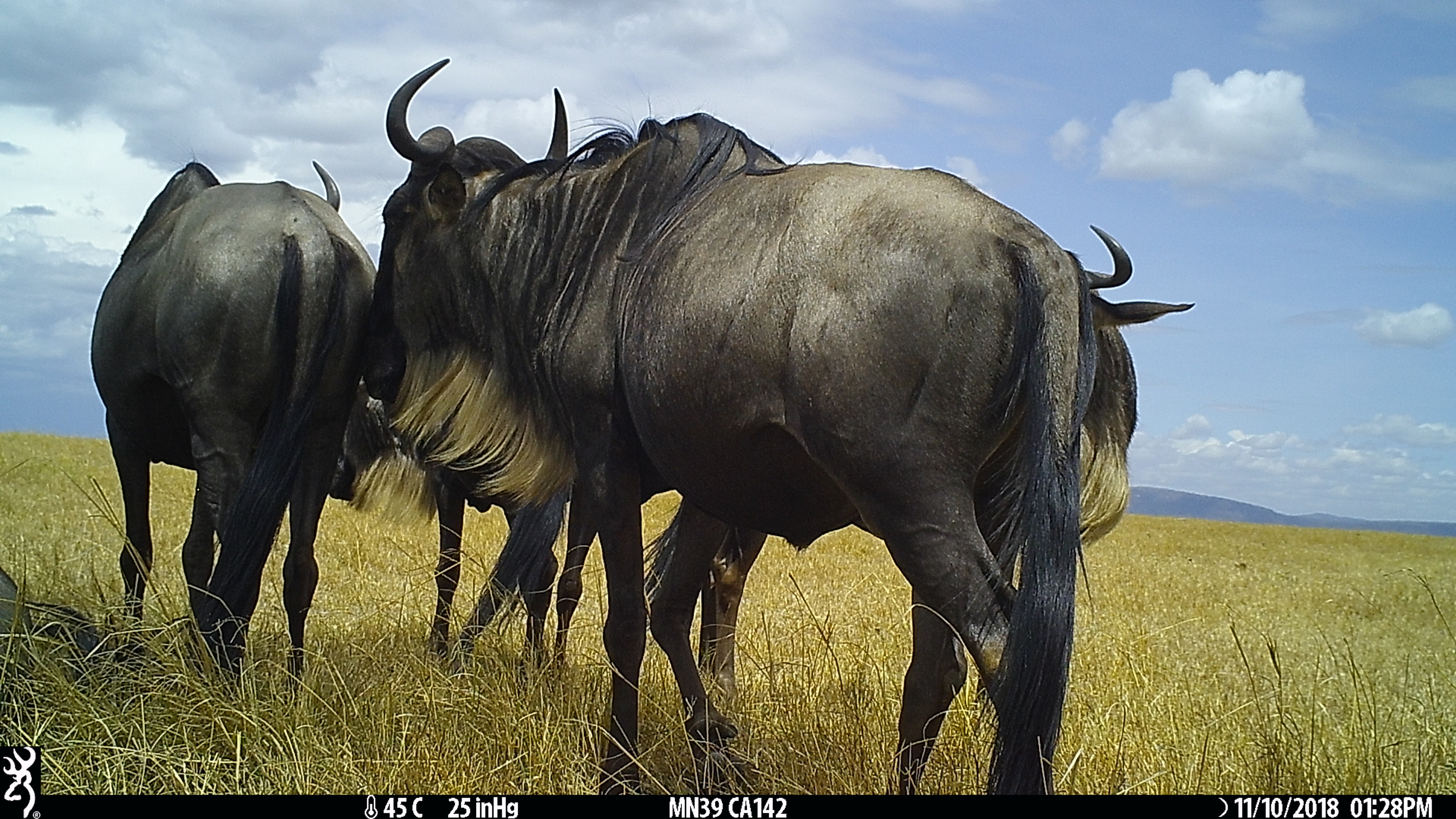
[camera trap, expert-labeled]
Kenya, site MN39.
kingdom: Animalia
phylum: Chordata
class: Mammalia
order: Artiodactyla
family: Bovidae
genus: Connochaetes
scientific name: Connochaetes taurinus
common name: blue wildebeest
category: wildebeest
Wildebeest (blue wildebeest) (Connochaetes taurinus).